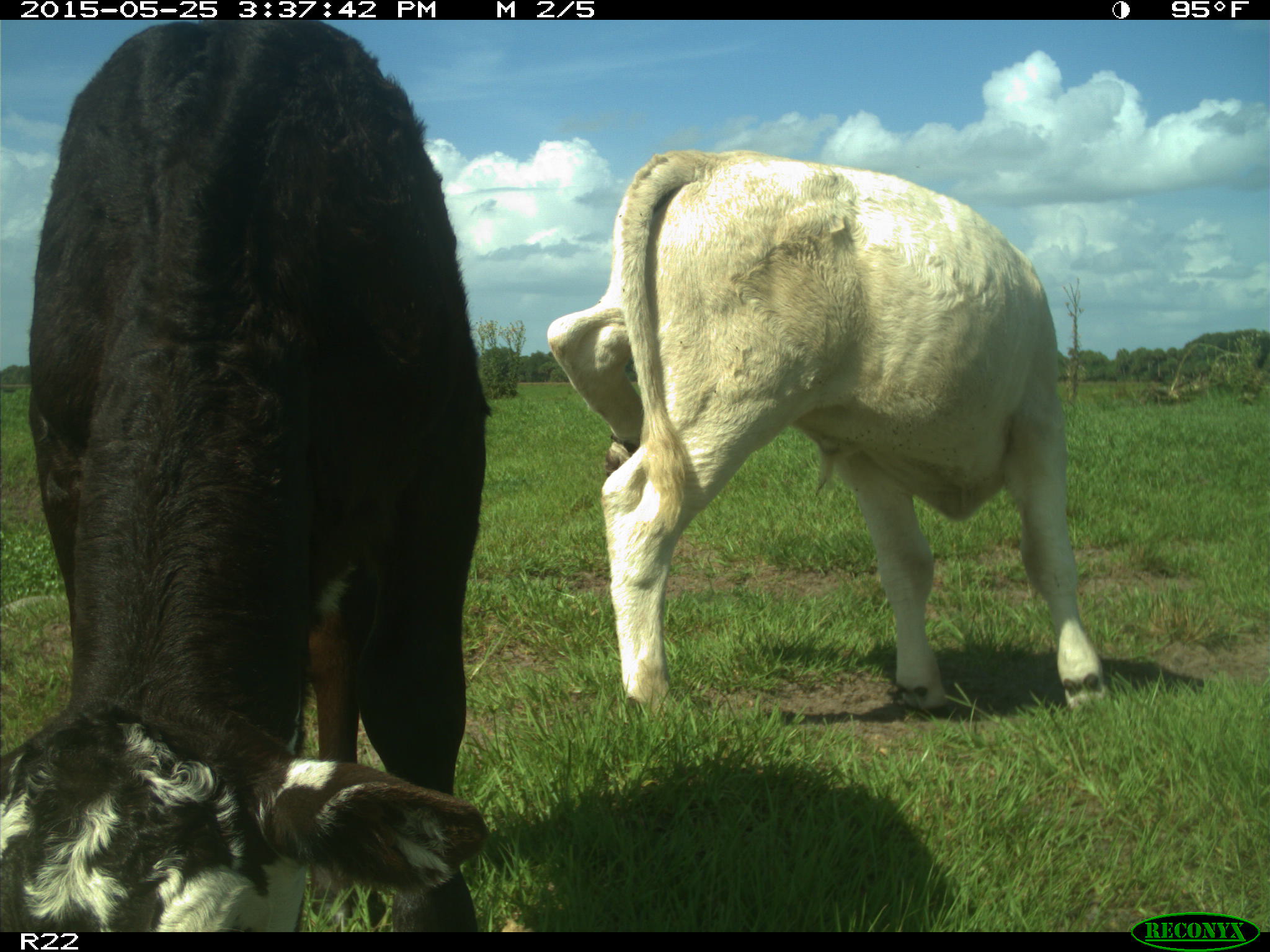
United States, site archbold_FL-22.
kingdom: Animalia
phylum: Chordata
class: Mammalia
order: Artiodactyla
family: Bovidae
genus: Bos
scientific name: Bos taurus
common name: domestic cow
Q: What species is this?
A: Bos taurus (domestic cow).